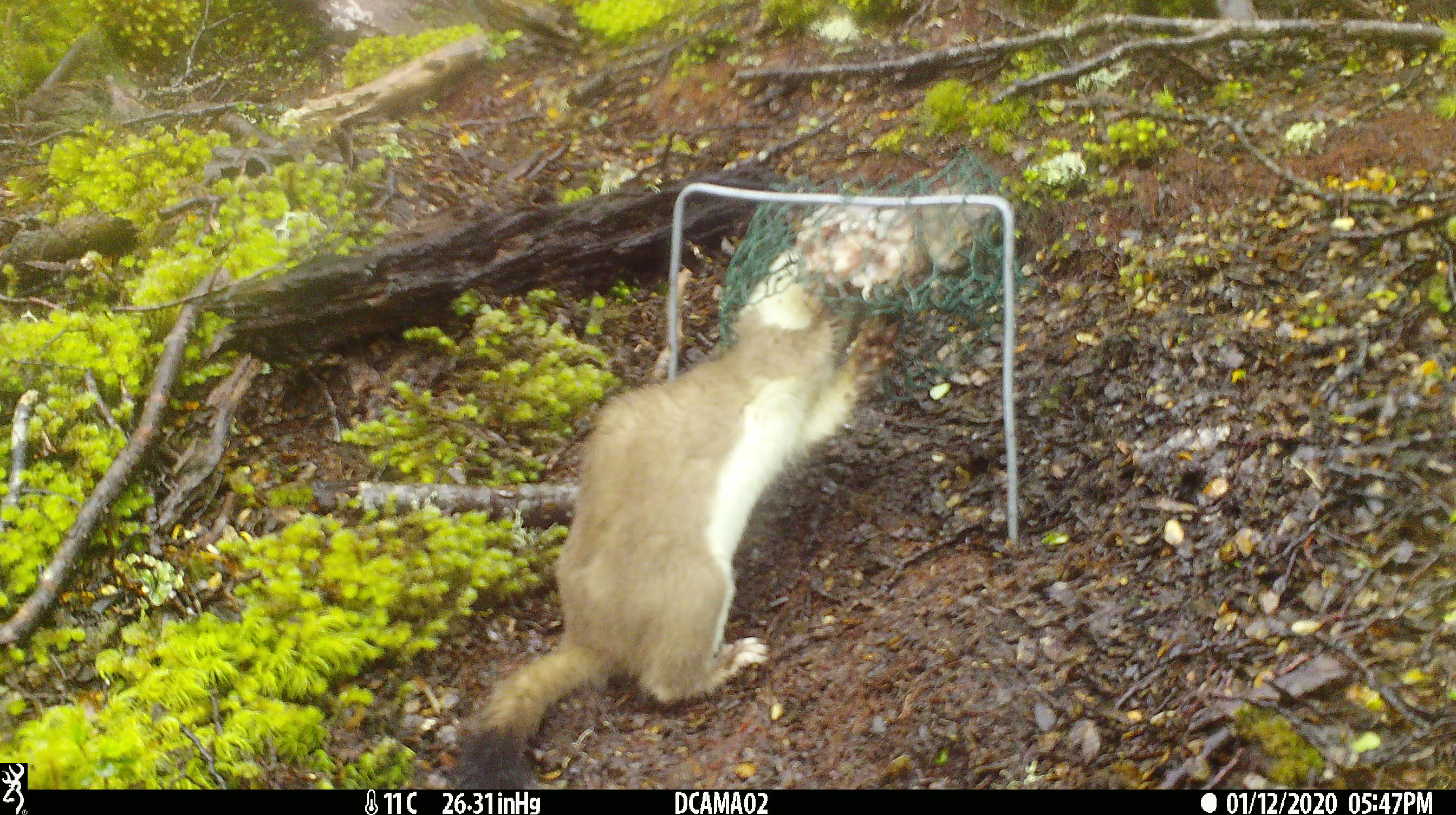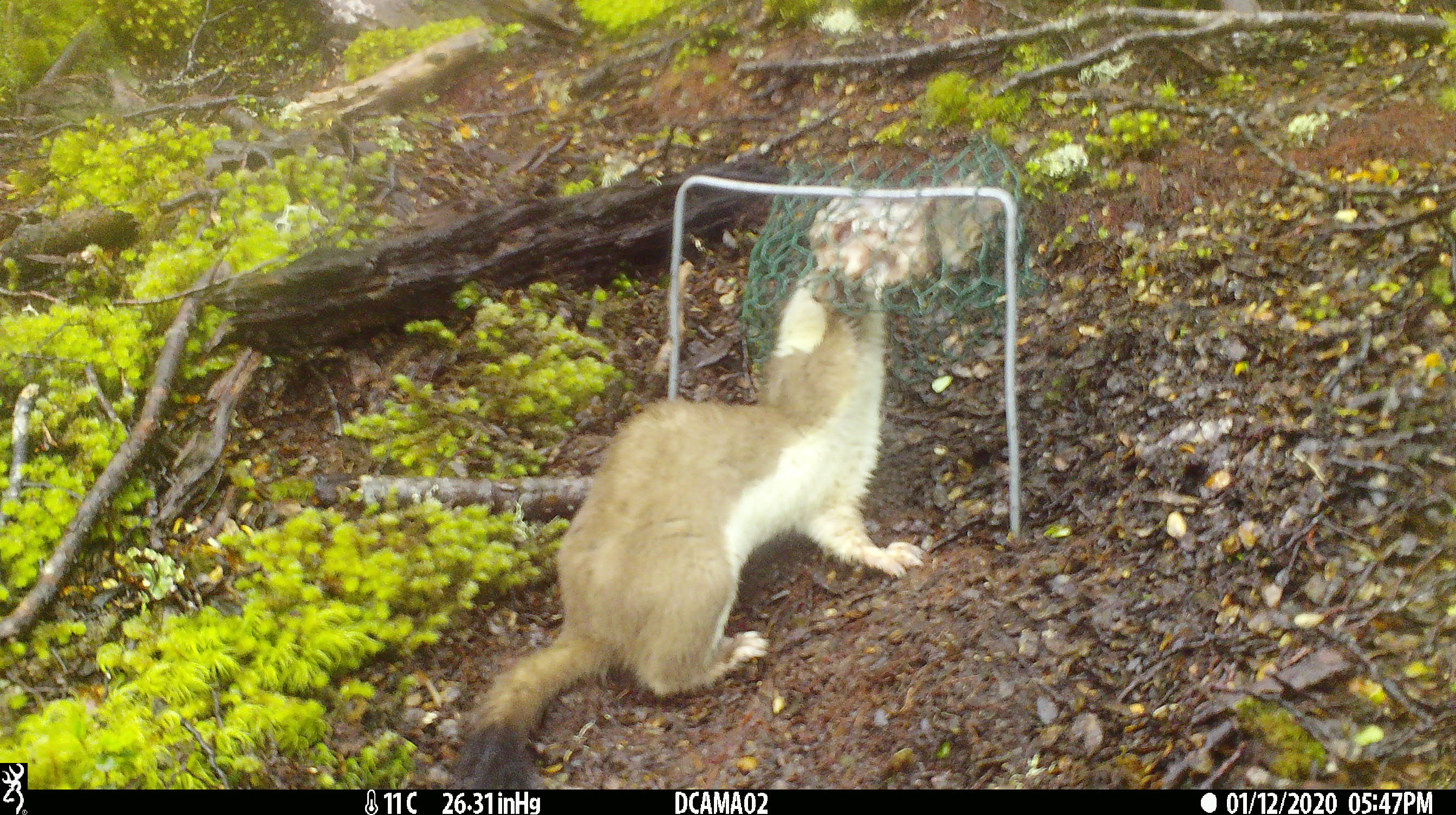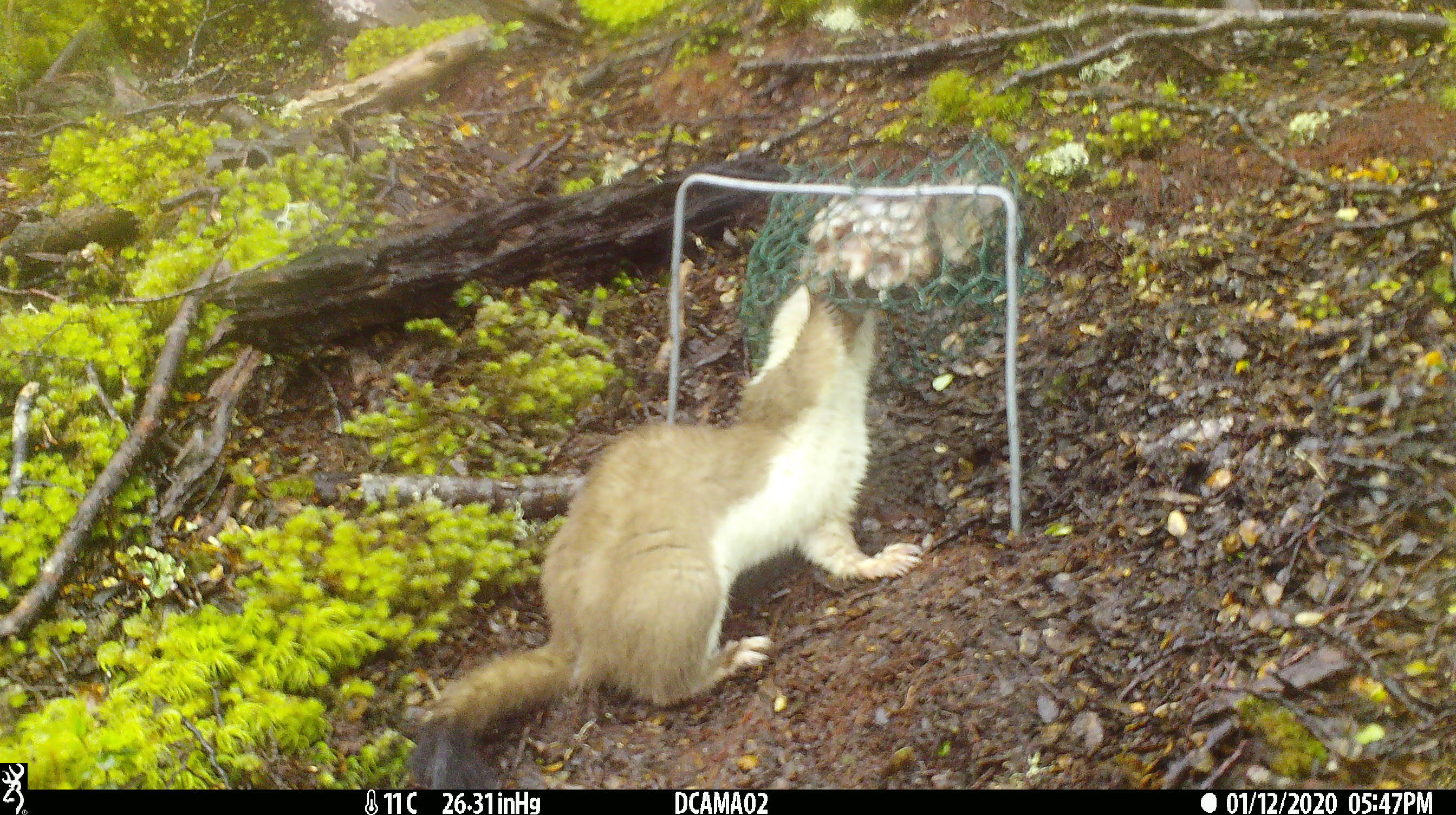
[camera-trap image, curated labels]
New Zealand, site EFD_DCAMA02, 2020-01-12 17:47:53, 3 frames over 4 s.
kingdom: Animalia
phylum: Chordata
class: Mammalia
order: Carnivora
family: Mustelidae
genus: Mustela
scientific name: Mustela erminea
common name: stoat